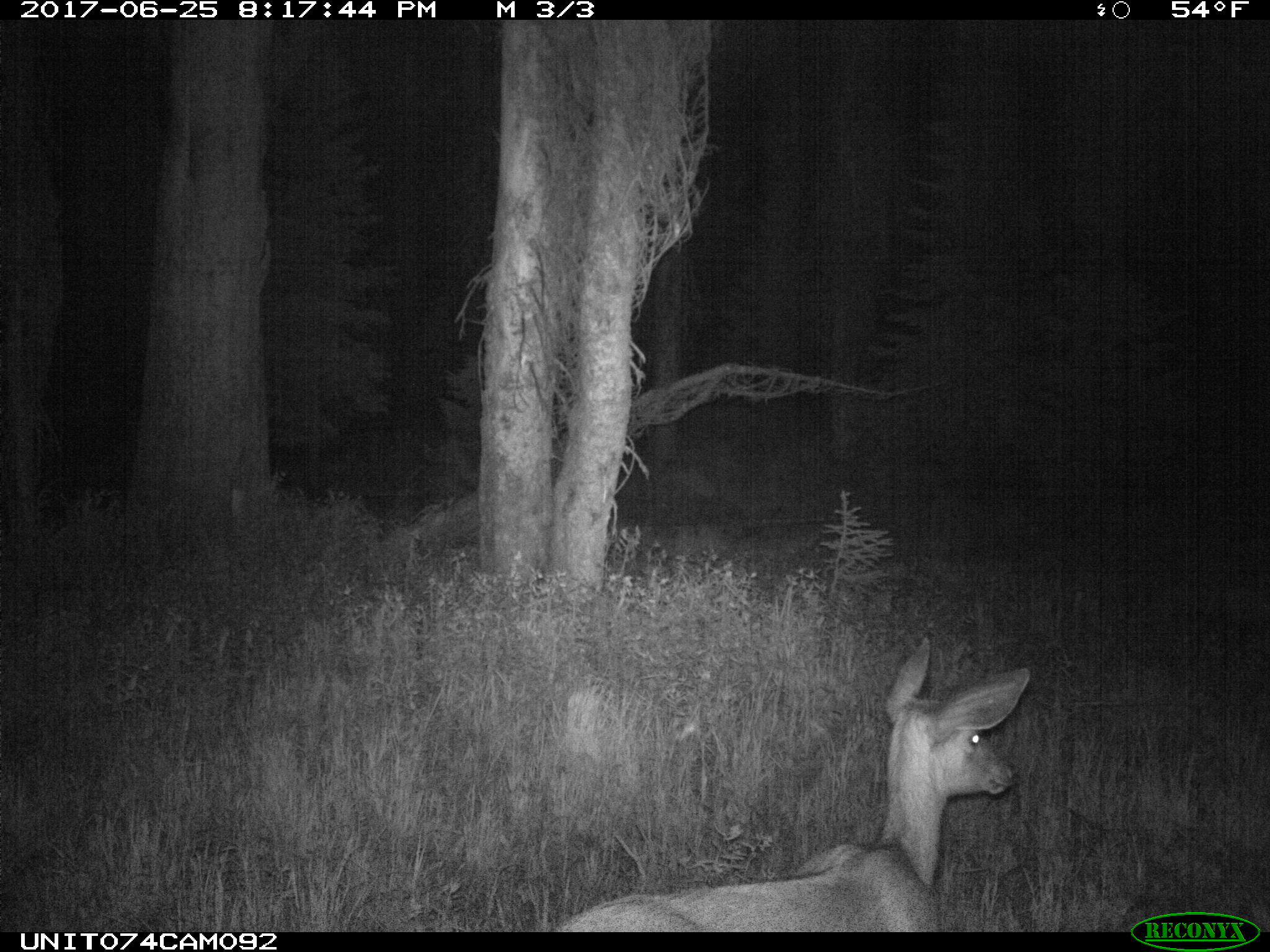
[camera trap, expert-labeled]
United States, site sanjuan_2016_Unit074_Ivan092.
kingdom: Animalia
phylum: Chordata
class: Mammalia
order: Artiodactyla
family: Cervidae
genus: Odocoileus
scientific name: Odocoileus hemionus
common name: mule deer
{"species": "Odocoileus hemionus (mule deer)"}